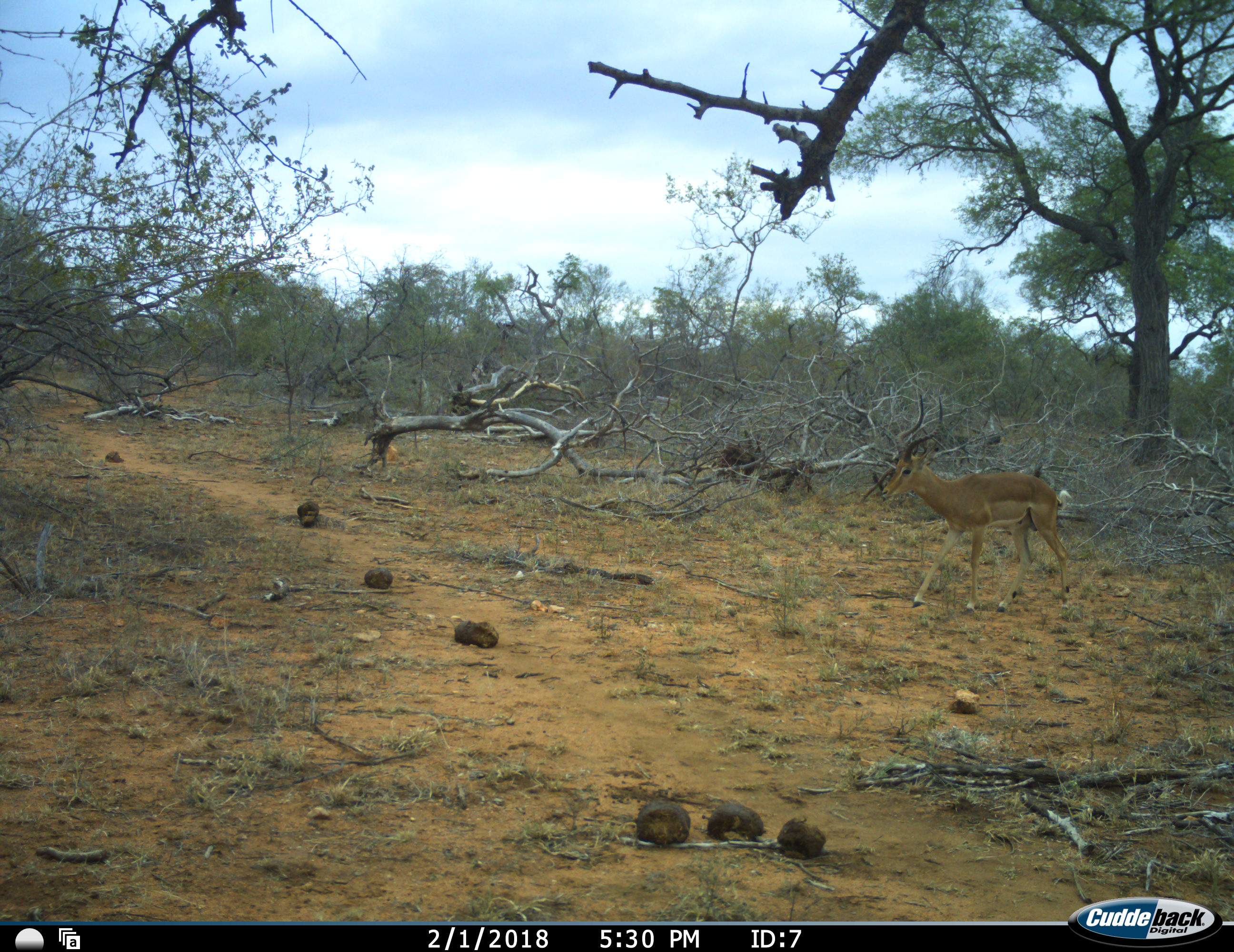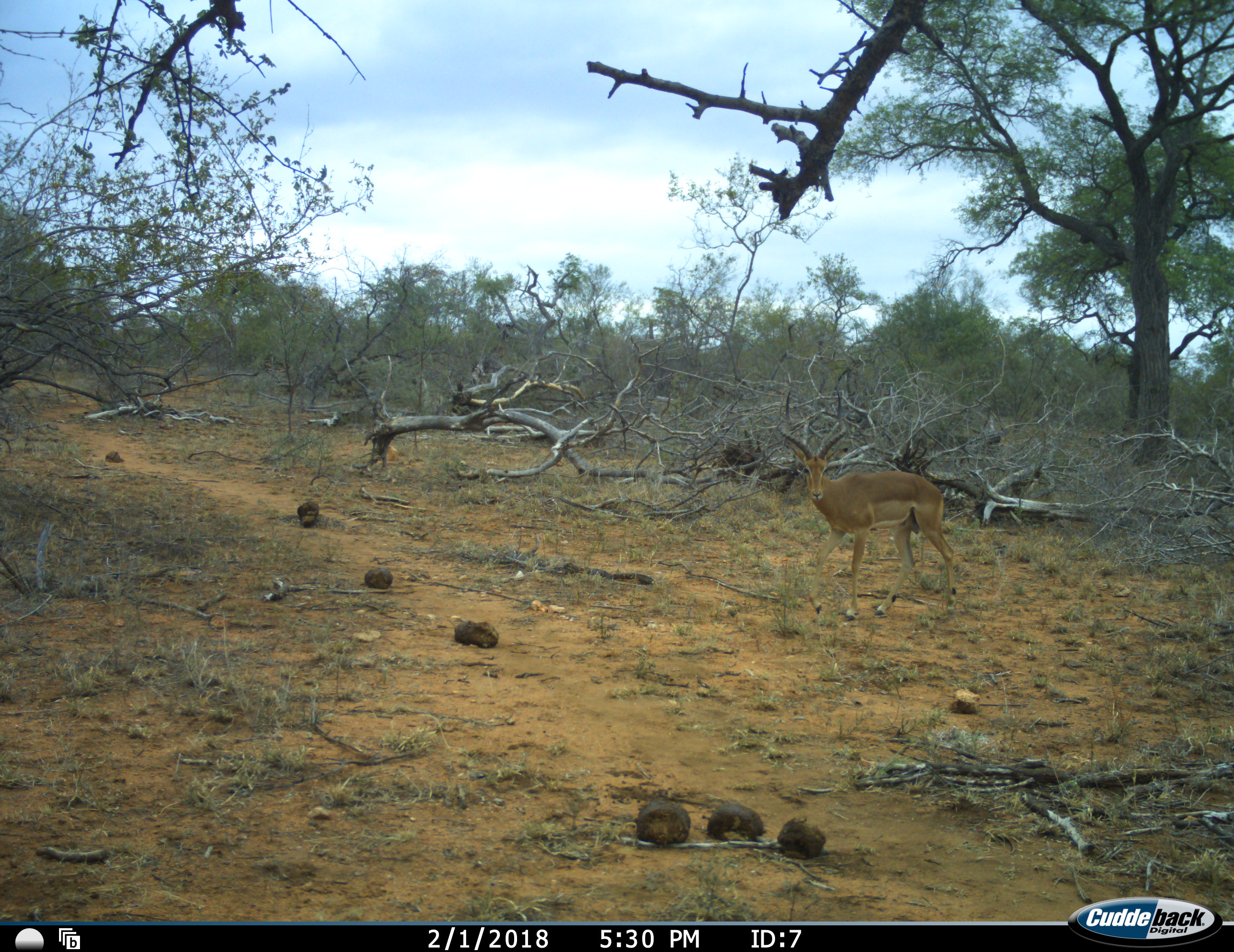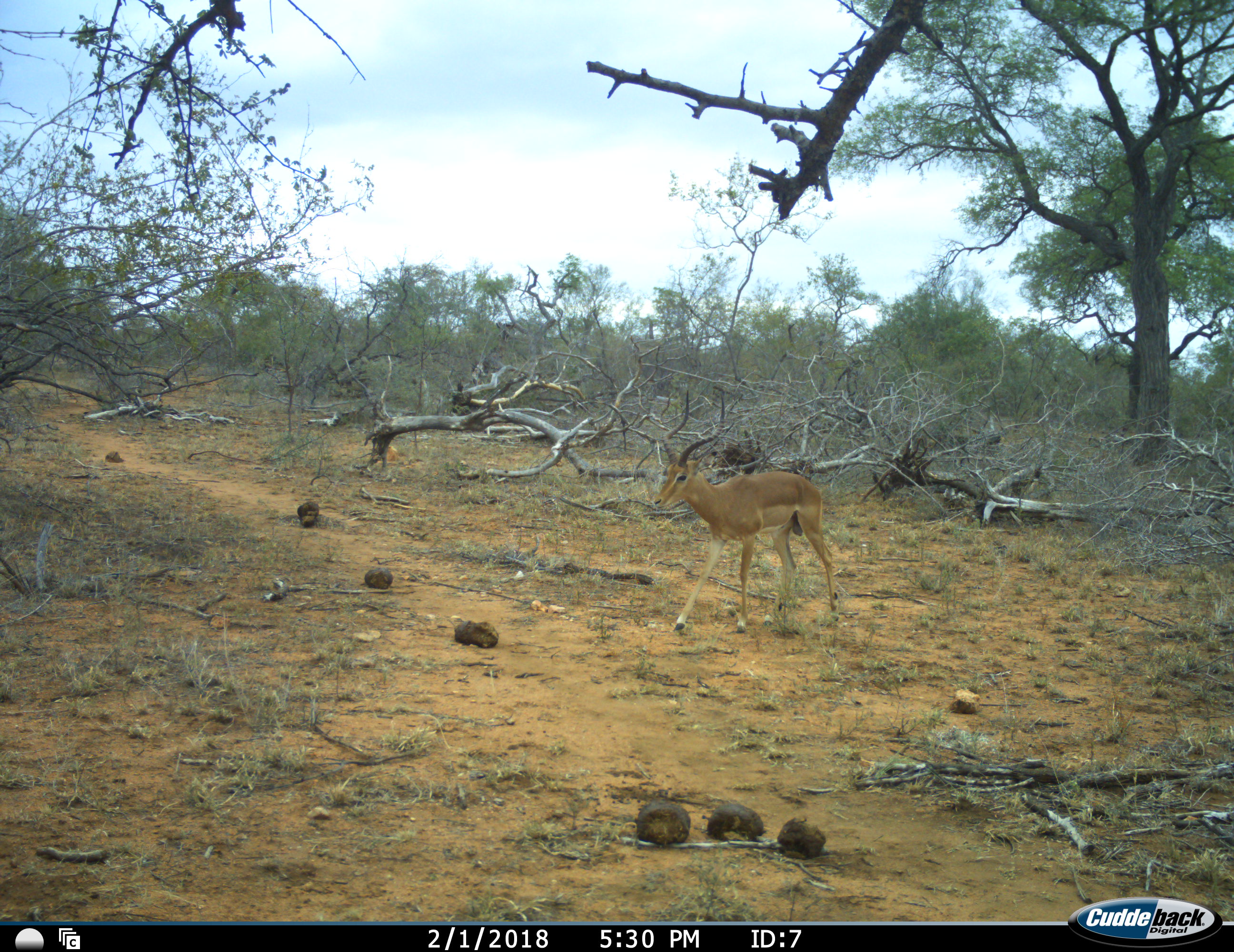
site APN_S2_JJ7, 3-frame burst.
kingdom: Animalia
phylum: Chordata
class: Mammalia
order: Artiodactyla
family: Bovidae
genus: Aepyceros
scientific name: Aepyceros melampus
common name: impala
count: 1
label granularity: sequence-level